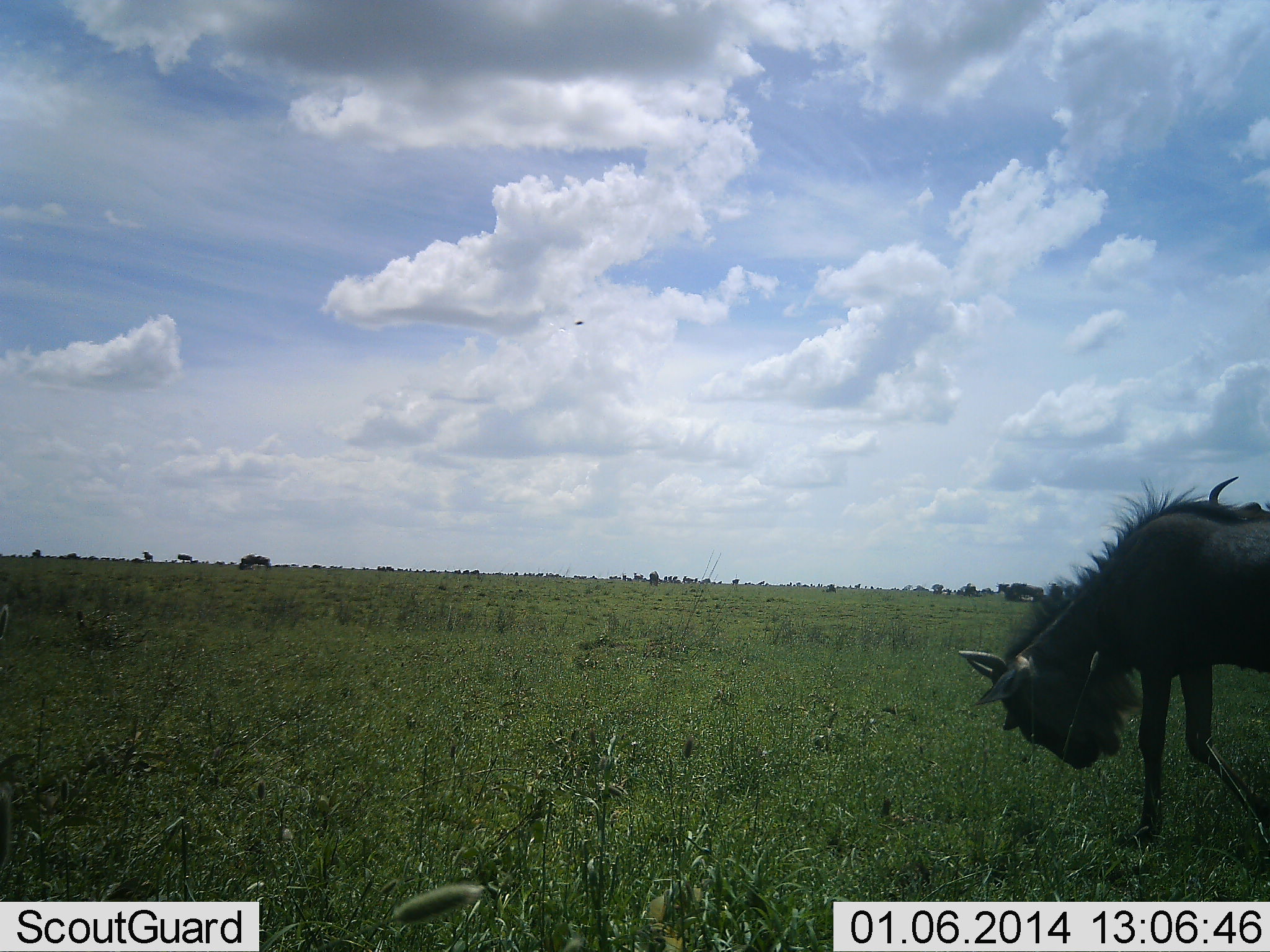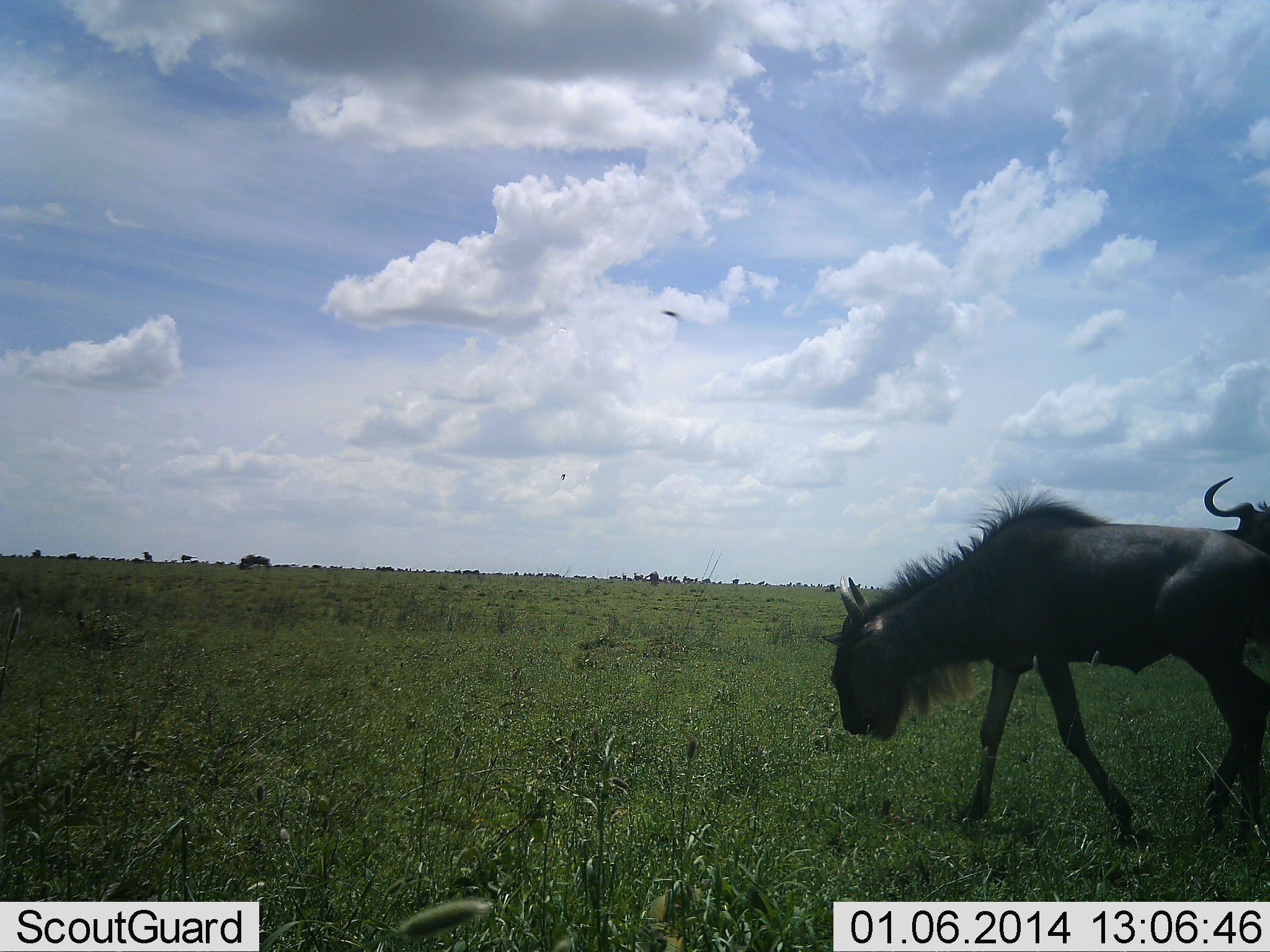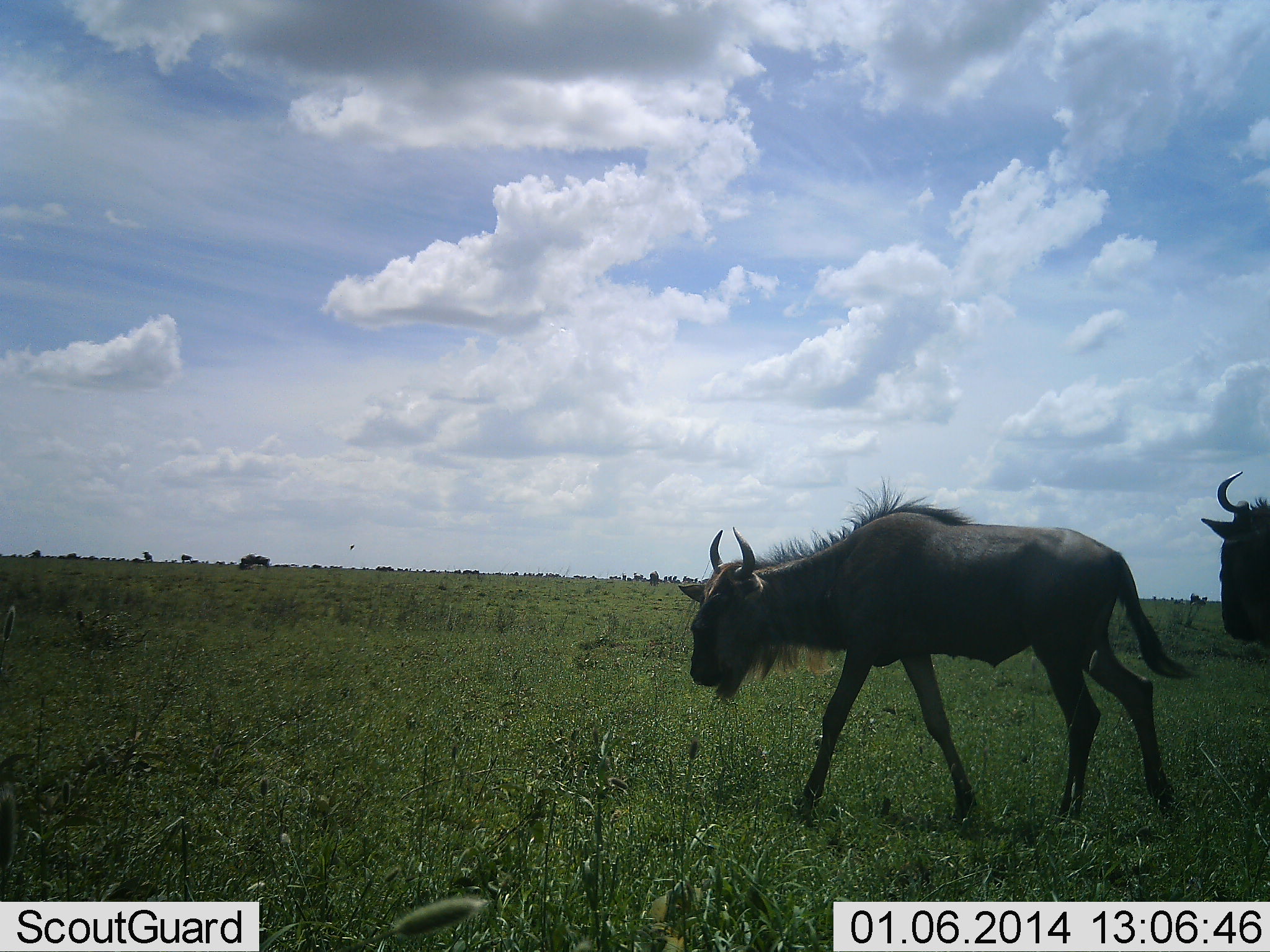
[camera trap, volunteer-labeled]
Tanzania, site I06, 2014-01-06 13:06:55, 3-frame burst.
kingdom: Animalia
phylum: Chordata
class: Mammalia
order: Artiodactyla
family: Bovidae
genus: Connochaetes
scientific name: Connochaetes taurinus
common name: blue wildebeest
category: wildebeest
Wildebeest (blue wildebeest) (Connochaetes taurinus), count 2. Behavior (volunteer vote fractions): standing 40%, resting 0%, moving 100%, interacting 0%. Young present (vote fraction): 20%. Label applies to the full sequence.